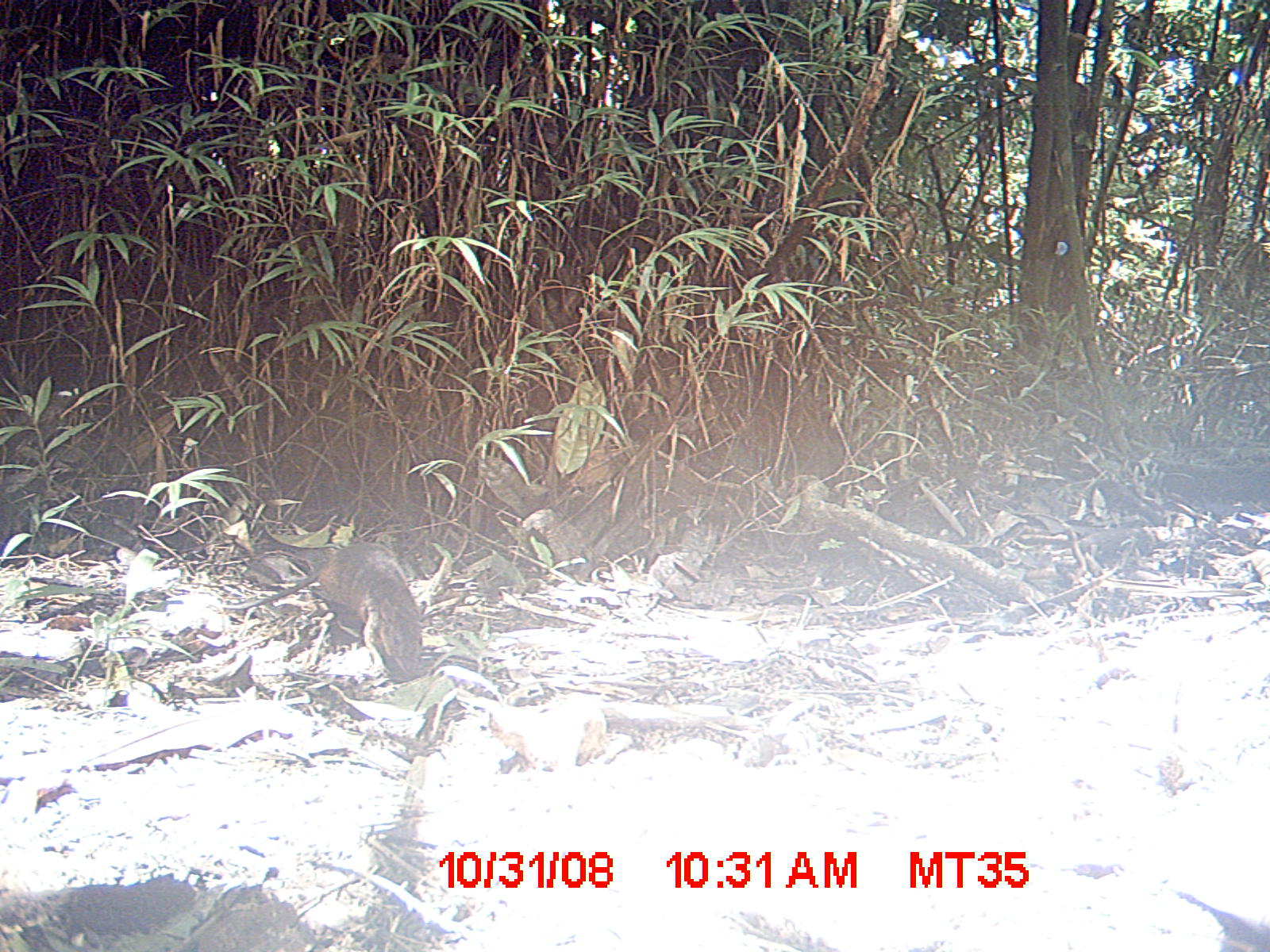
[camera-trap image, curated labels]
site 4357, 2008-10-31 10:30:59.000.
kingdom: Animalia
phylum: Chordata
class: Mammalia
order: Rodentia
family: Nesomyidae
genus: Nesomys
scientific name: Nesomys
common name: nesomys rodents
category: nesomys sp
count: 1